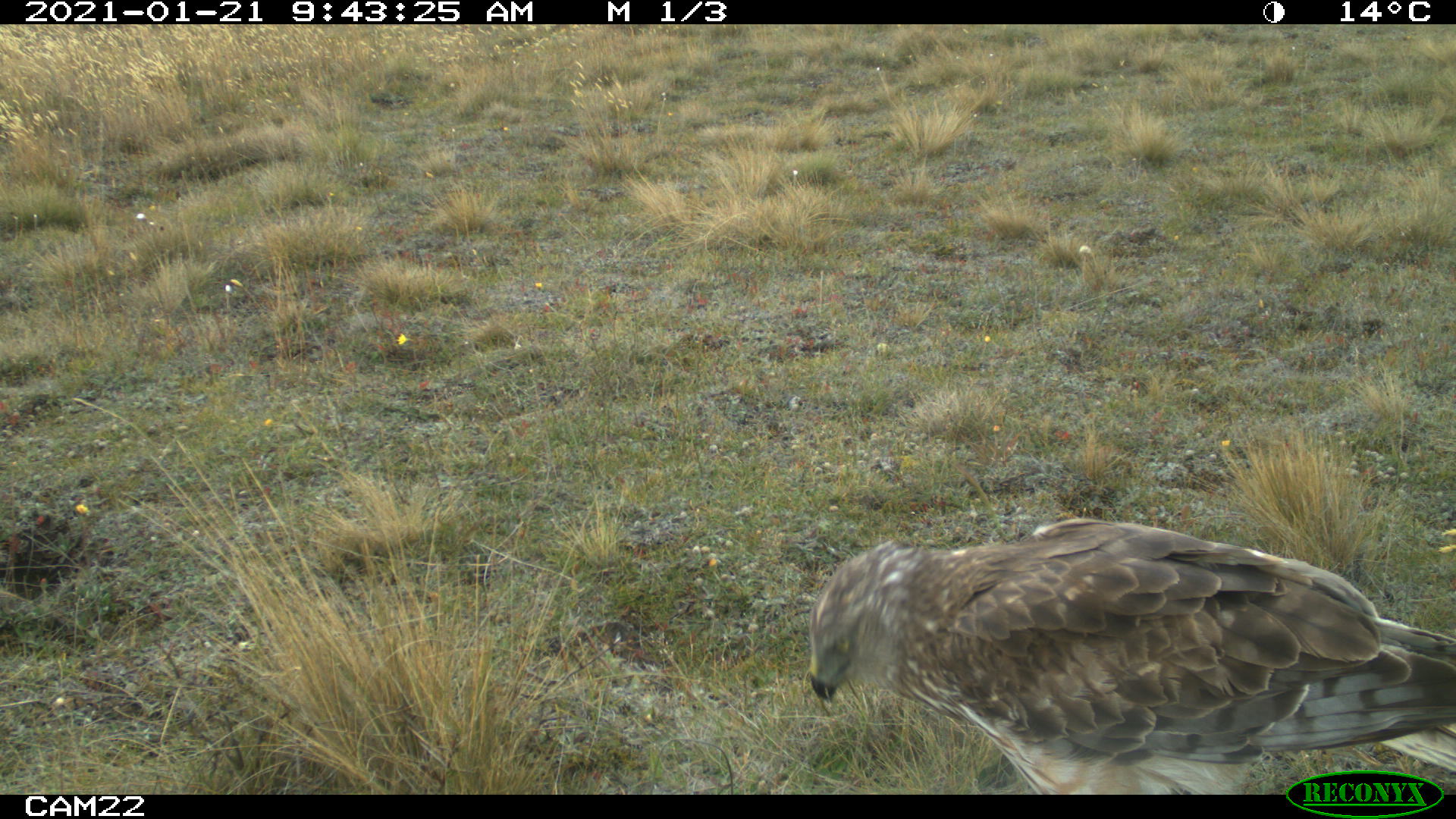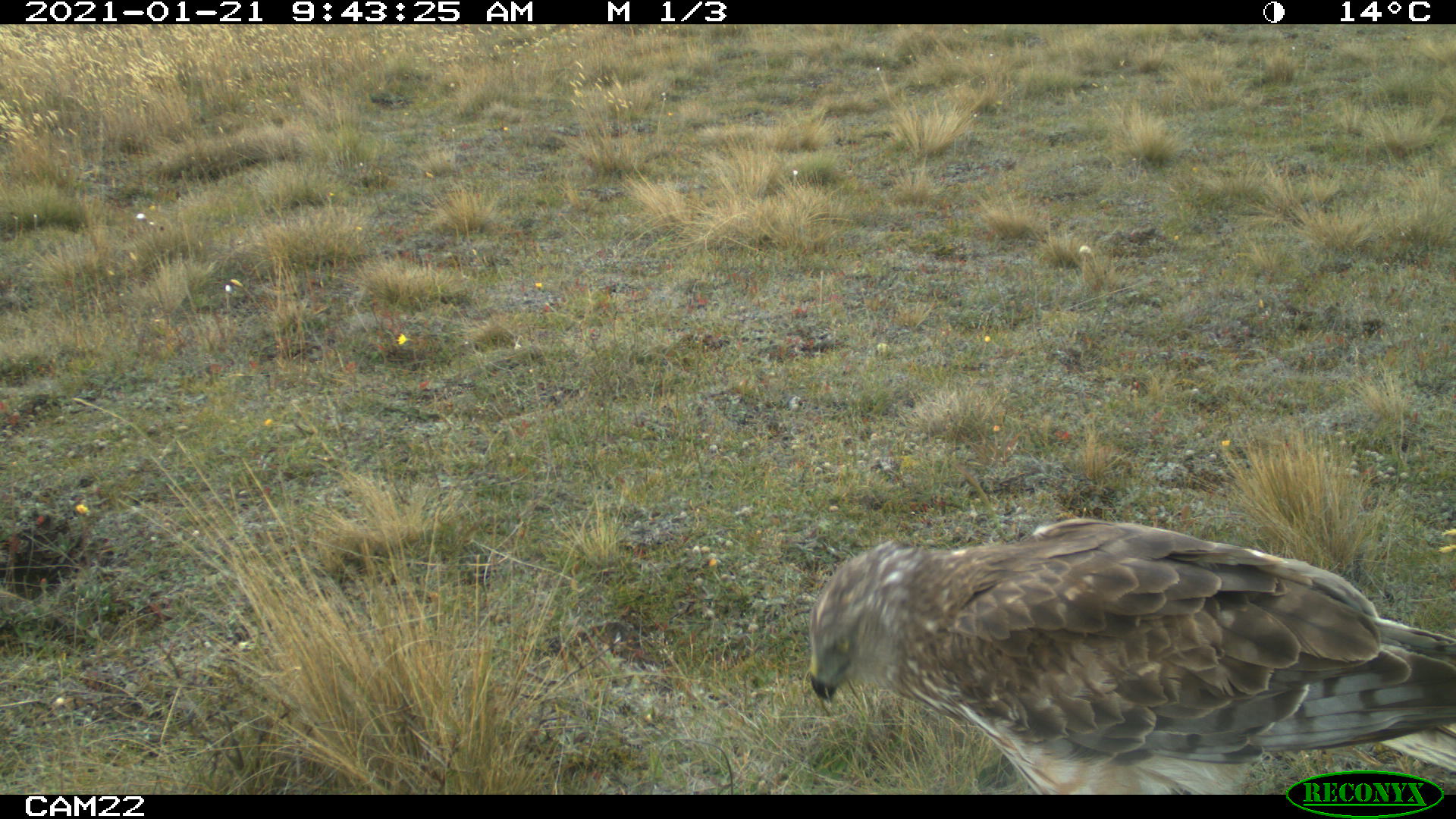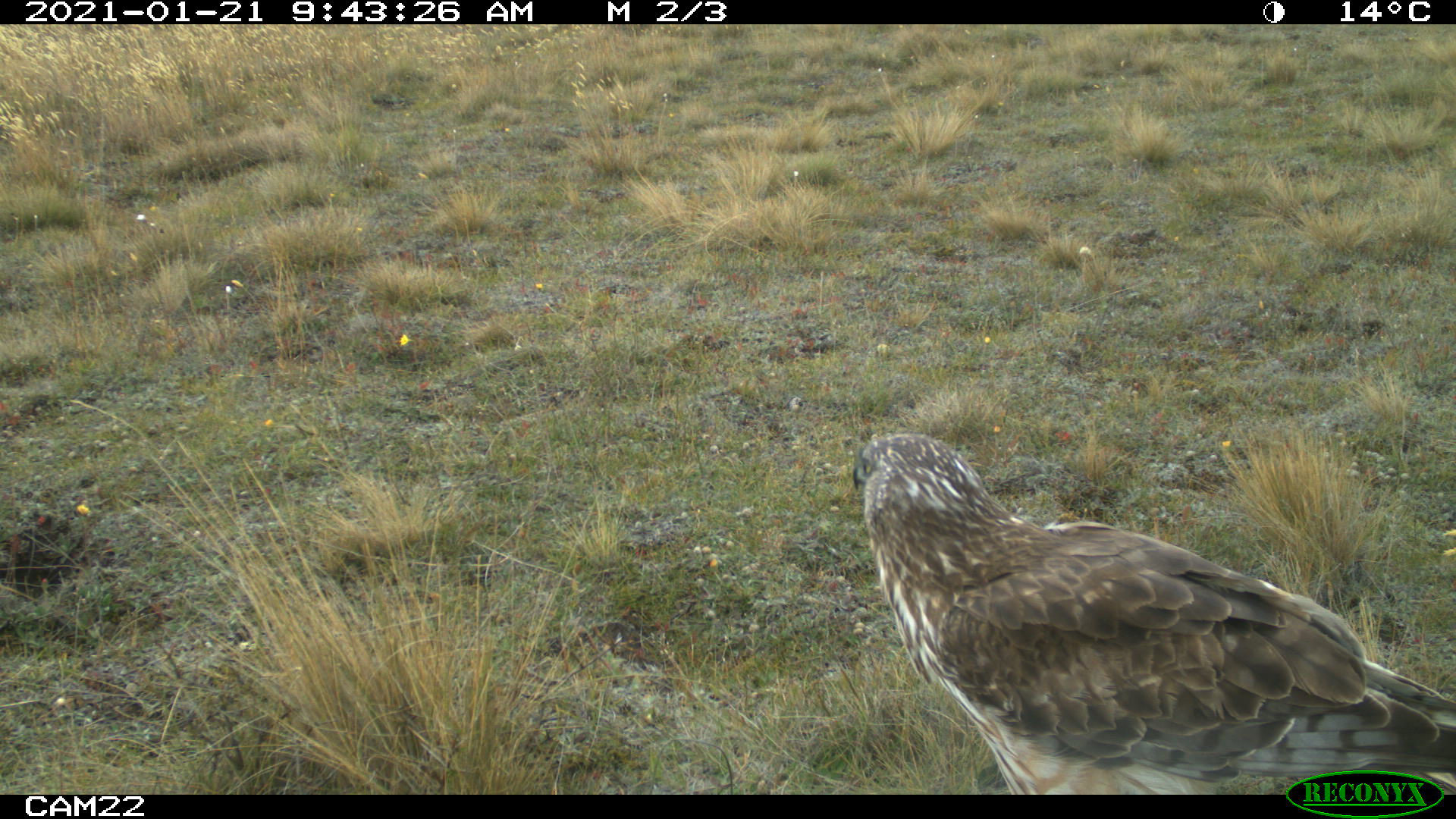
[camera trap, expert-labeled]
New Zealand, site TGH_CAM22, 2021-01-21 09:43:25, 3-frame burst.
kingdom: Animalia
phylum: Chordata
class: Aves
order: Accipitriformes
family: Accipitridae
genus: Circus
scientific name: Circus approximans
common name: swamp harrier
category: harrier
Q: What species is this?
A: Harrier (swamp harrier) (Circus approximans).